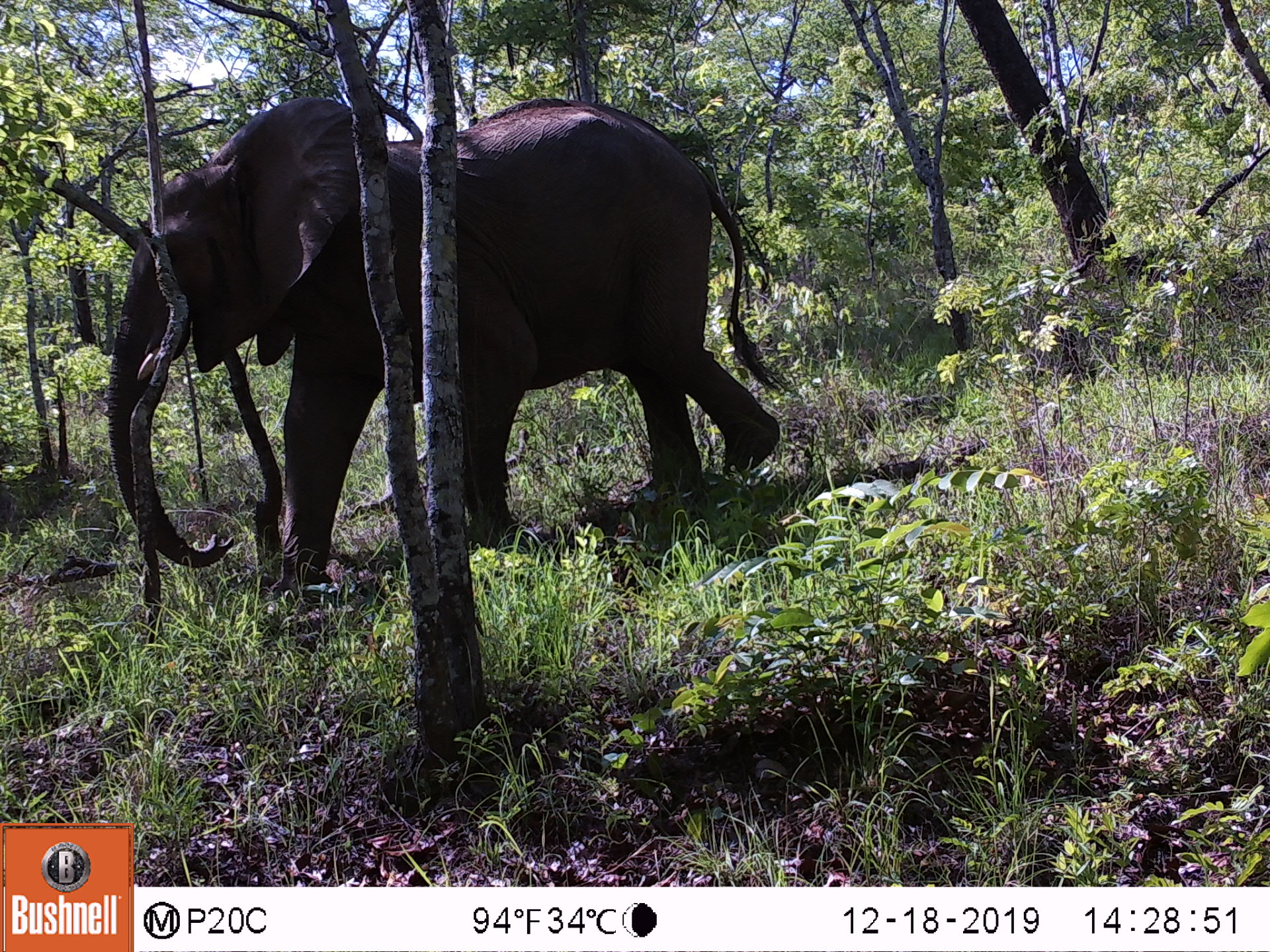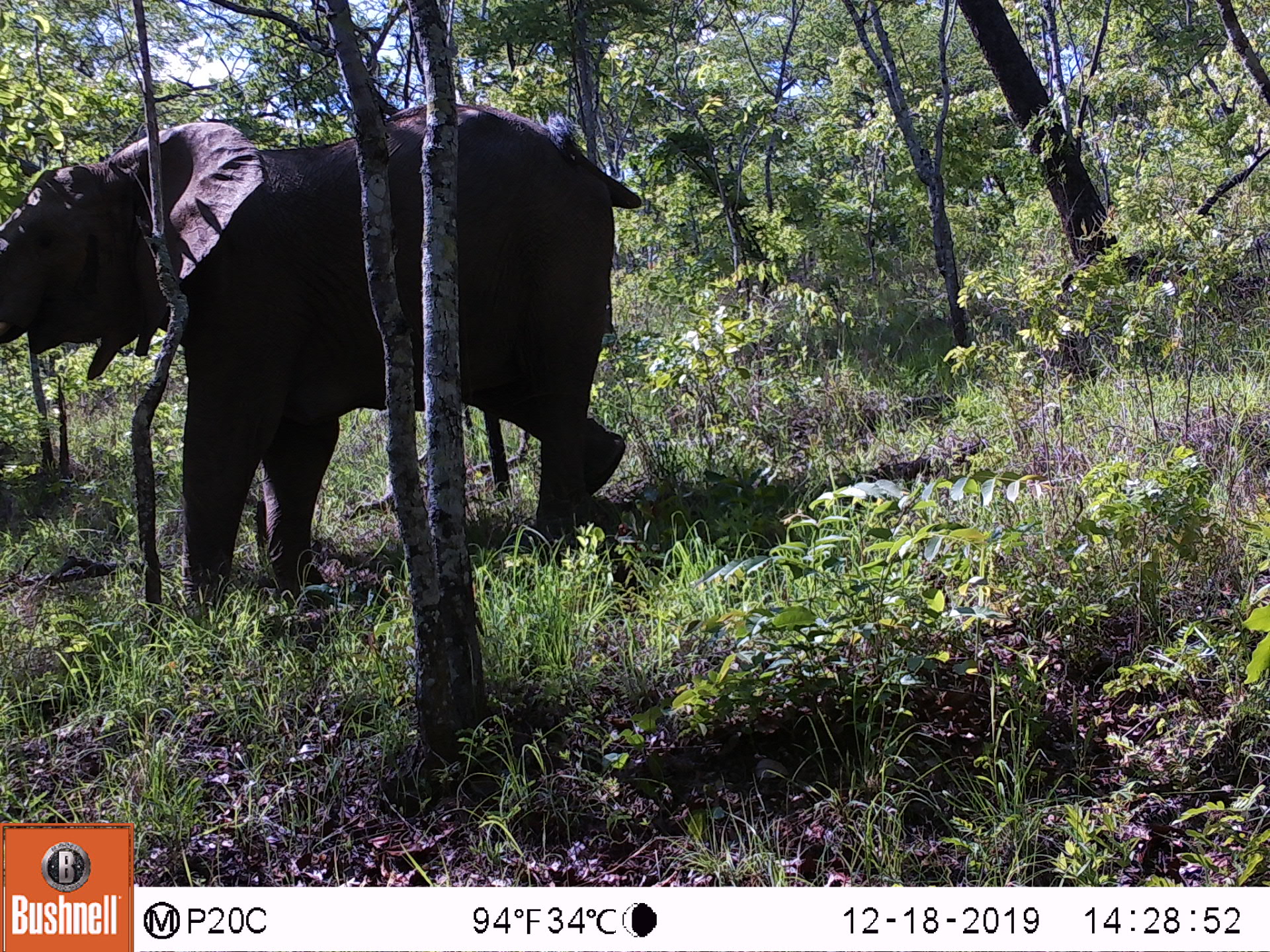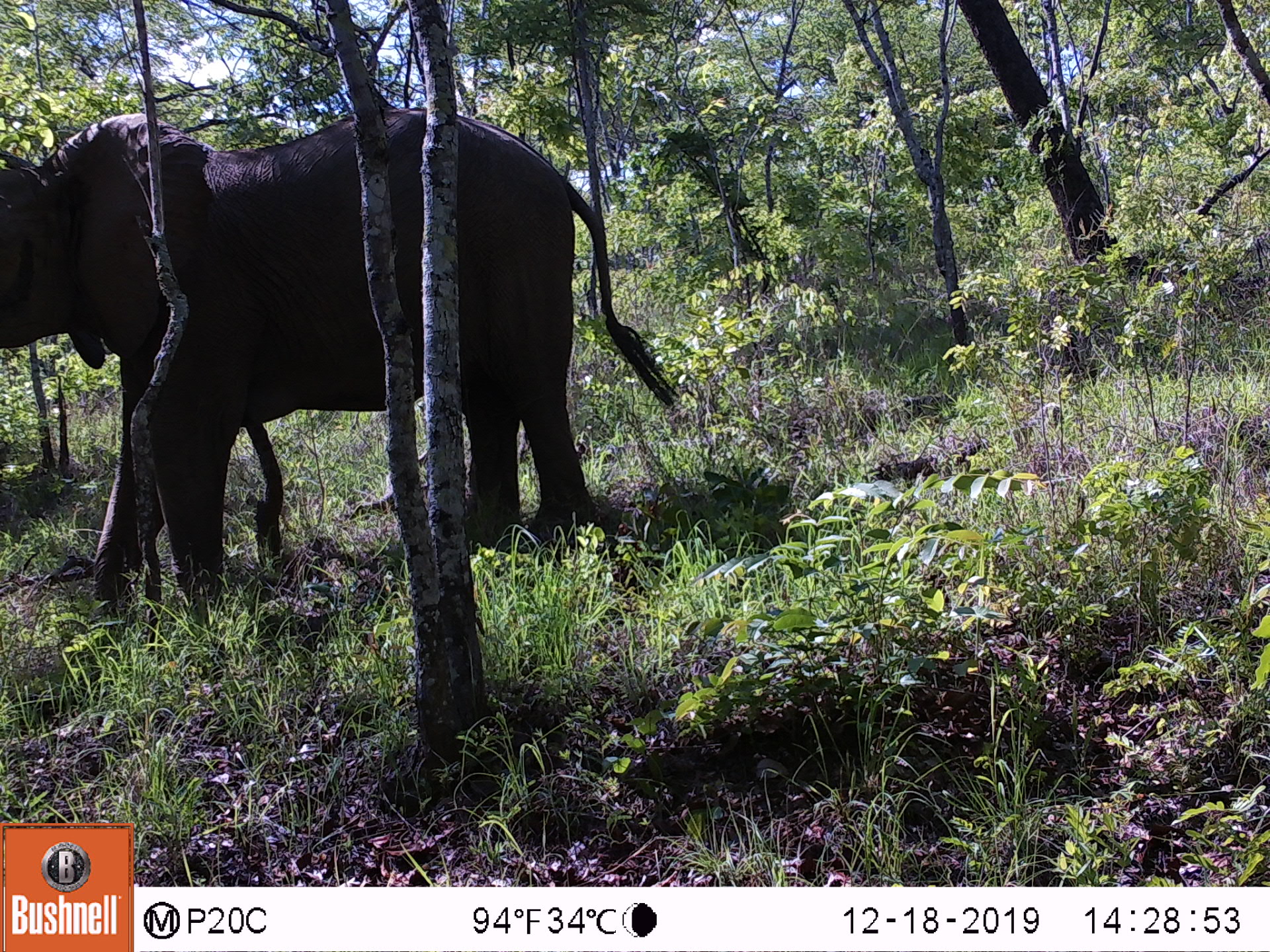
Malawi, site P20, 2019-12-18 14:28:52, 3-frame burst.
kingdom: Animalia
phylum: Chordata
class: Mammalia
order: Proboscidea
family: Elephantidae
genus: Loxodonta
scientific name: Loxodonta africana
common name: african savanna elephant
African savanna elephant (Loxodonta africana), count 1.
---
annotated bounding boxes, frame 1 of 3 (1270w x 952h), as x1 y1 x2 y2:
african savanna elephant: 106 87 771 611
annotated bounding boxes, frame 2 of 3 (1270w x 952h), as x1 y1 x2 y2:
african savanna elephant: 3 98 642 616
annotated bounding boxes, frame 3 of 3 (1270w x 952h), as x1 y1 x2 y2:
african savanna elephant: 0 106 663 594